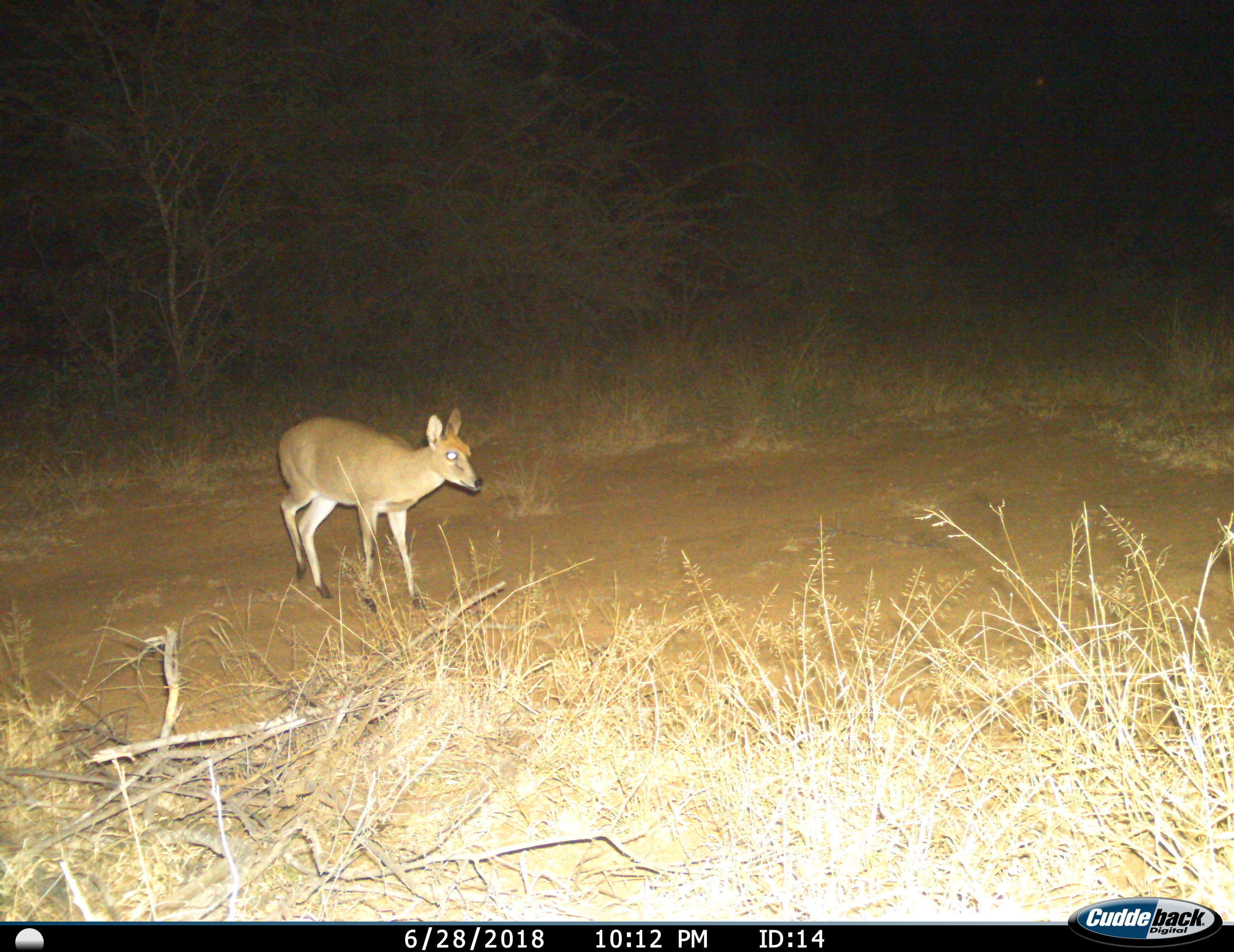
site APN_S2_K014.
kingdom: Animalia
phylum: Chordata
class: Mammalia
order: Artiodactyla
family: Bovidae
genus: Sylvicapra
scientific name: Sylvicapra grimmia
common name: common duiker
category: duikercommongrey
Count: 1.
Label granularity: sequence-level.